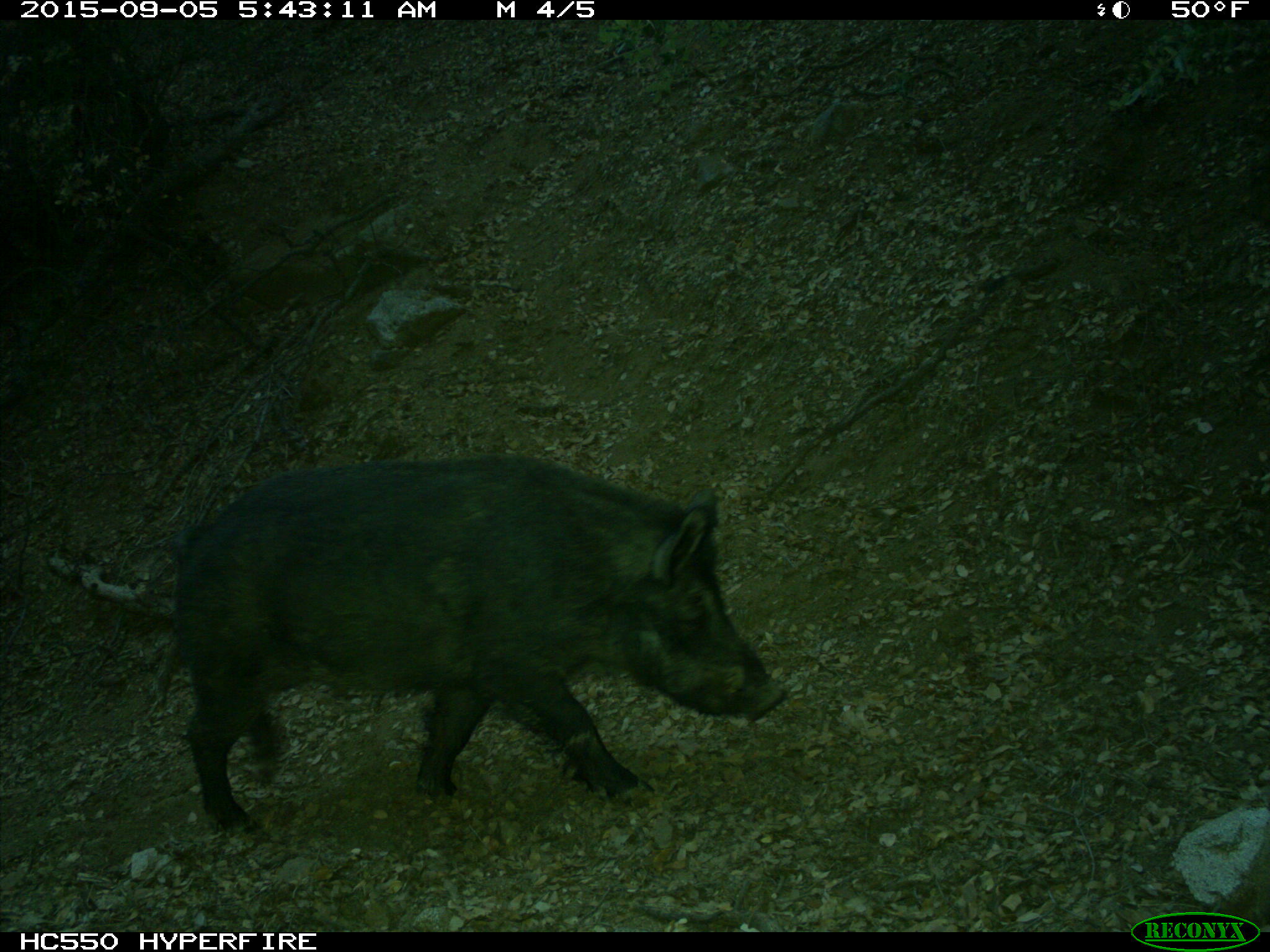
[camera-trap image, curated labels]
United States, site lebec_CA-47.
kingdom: Animalia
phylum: Chordata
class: Mammalia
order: Artiodactyla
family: Suidae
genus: Sus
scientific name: Sus scrofa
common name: wild boar